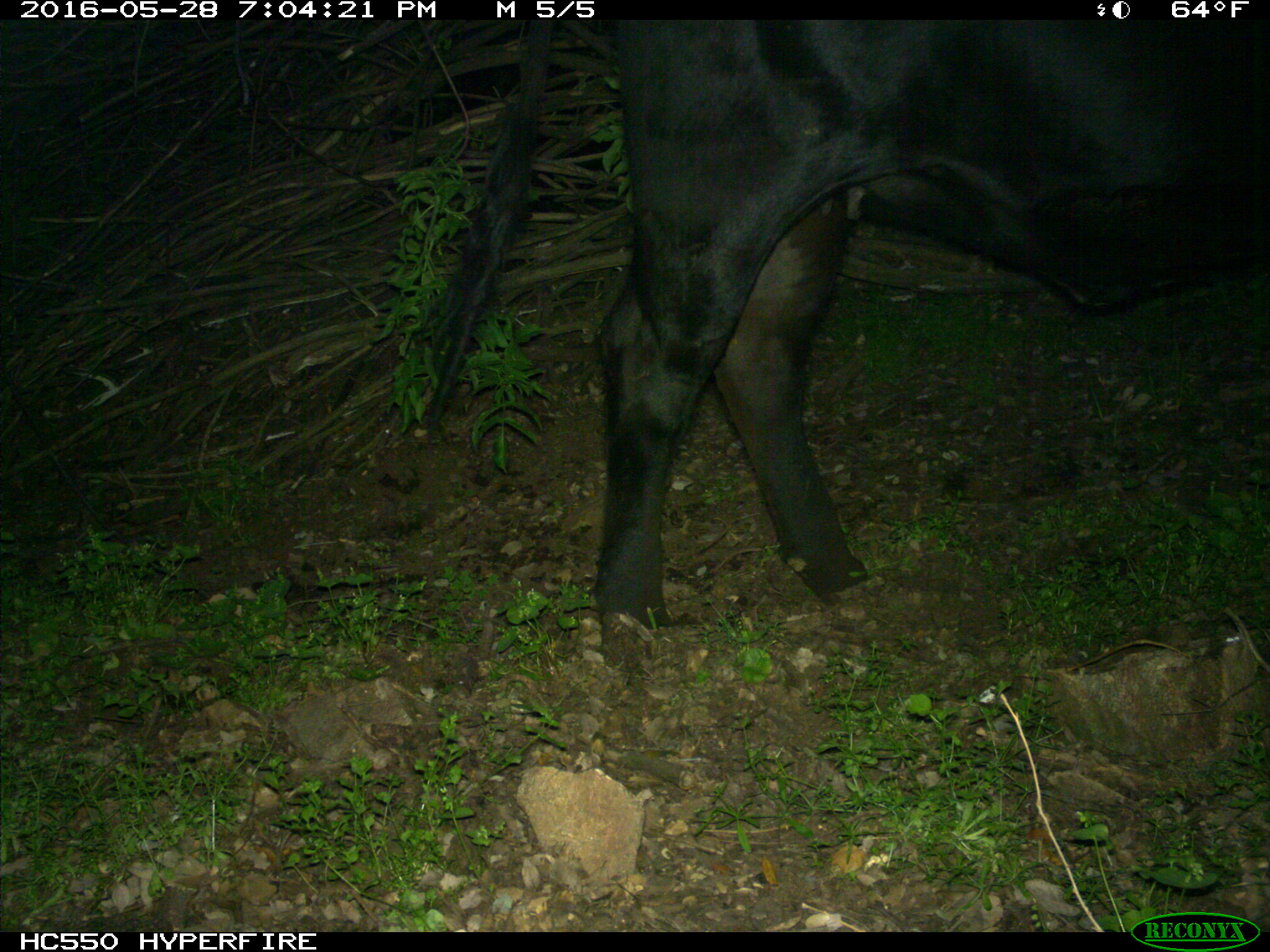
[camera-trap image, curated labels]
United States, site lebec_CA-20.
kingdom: Animalia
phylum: Chordata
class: Mammalia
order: Artiodactyla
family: Bovidae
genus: Bos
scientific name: Bos taurus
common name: domestic cow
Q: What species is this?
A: Bos taurus (domestic cow).